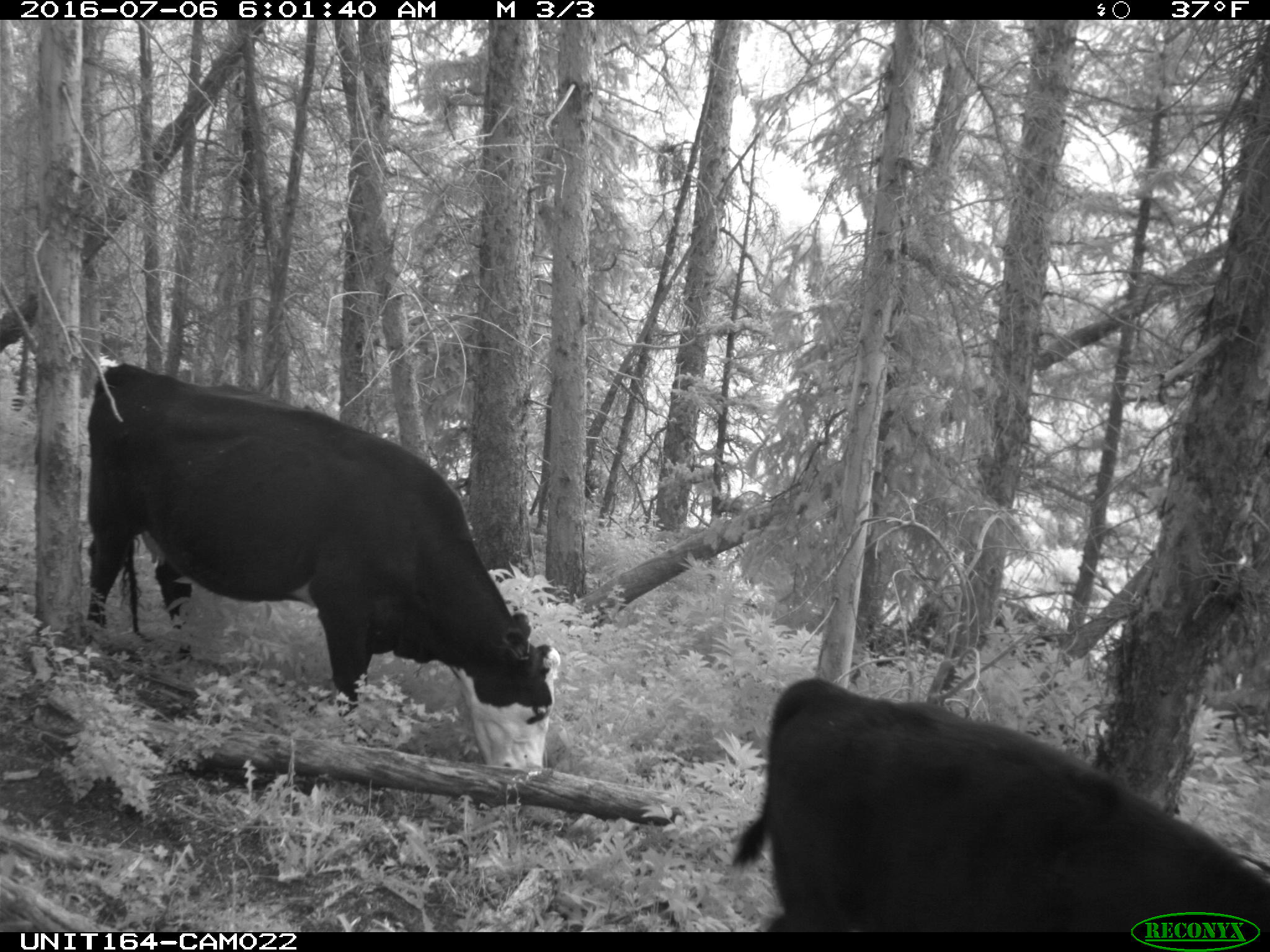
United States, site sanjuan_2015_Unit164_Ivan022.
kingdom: Animalia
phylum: Chordata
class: Mammalia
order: Artiodactyla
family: Bovidae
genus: Bos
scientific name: Bos taurus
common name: domestic cow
Bos taurus (domestic cow).